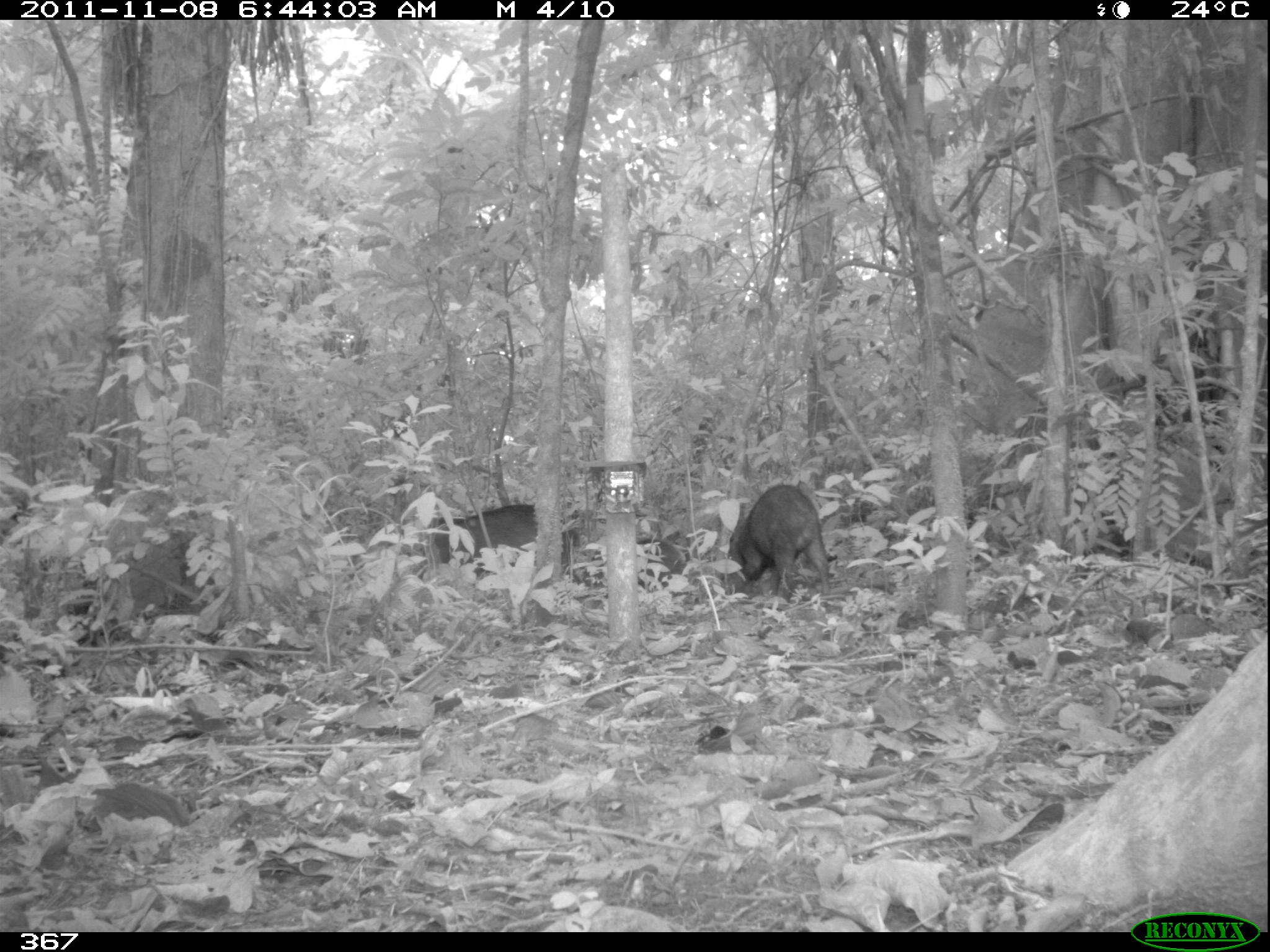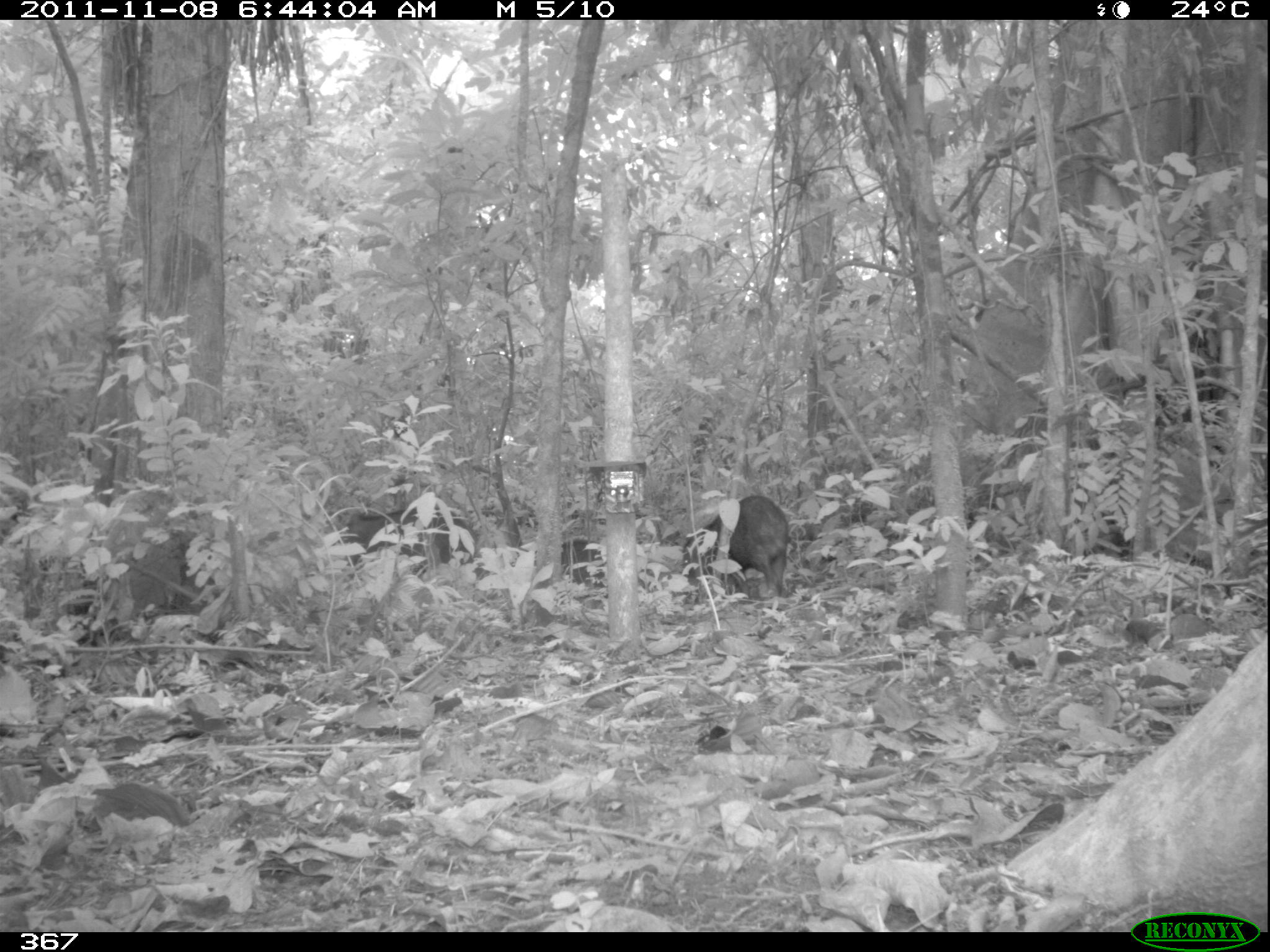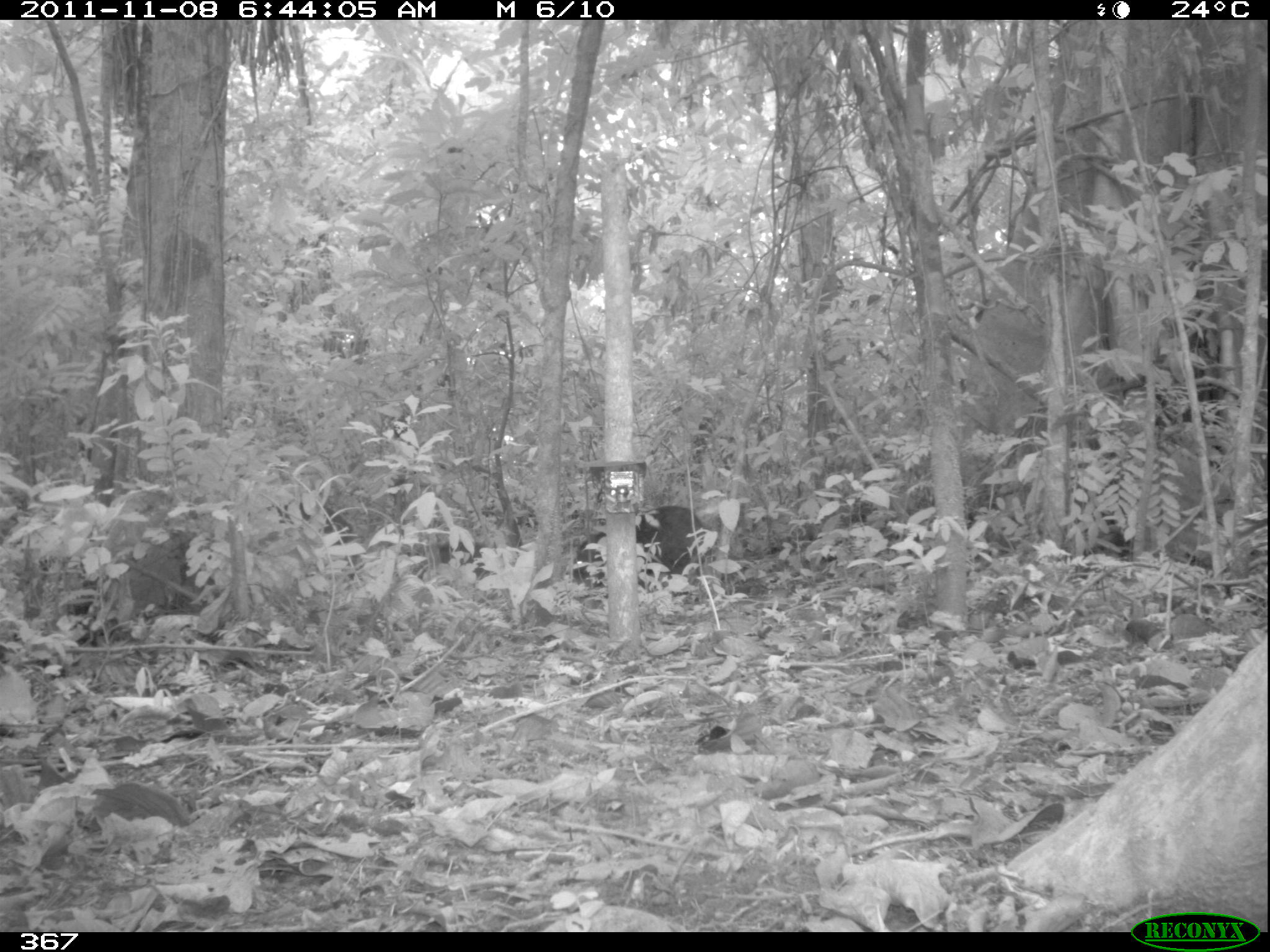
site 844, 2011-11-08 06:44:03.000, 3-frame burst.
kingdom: Animalia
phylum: Chordata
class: Mammalia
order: Artiodactyla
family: Tayassuidae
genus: Tayassu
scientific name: Tayassu pecari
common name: white-lipped peccary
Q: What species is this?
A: Tayassu pecari (white-lipped peccary).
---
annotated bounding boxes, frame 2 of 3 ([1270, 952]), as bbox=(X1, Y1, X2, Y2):
tayassu pecari: bbox=(680, 494, 790, 602); bbox=(343, 507, 479, 574); bbox=(559, 537, 608, 588)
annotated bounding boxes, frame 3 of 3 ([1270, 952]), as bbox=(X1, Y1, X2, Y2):
tayassu pecari: bbox=(572, 504, 705, 592); bbox=(415, 540, 491, 580)